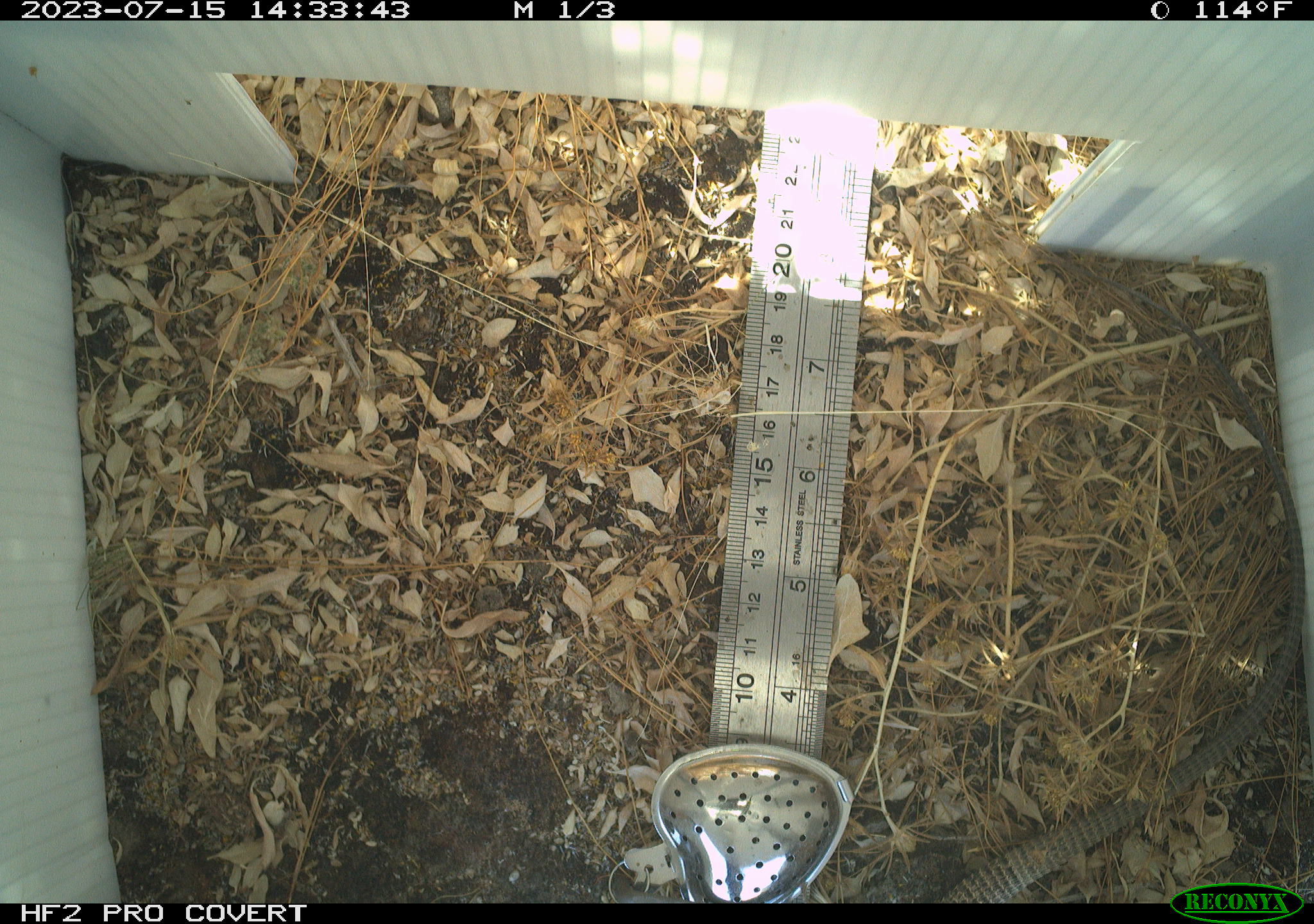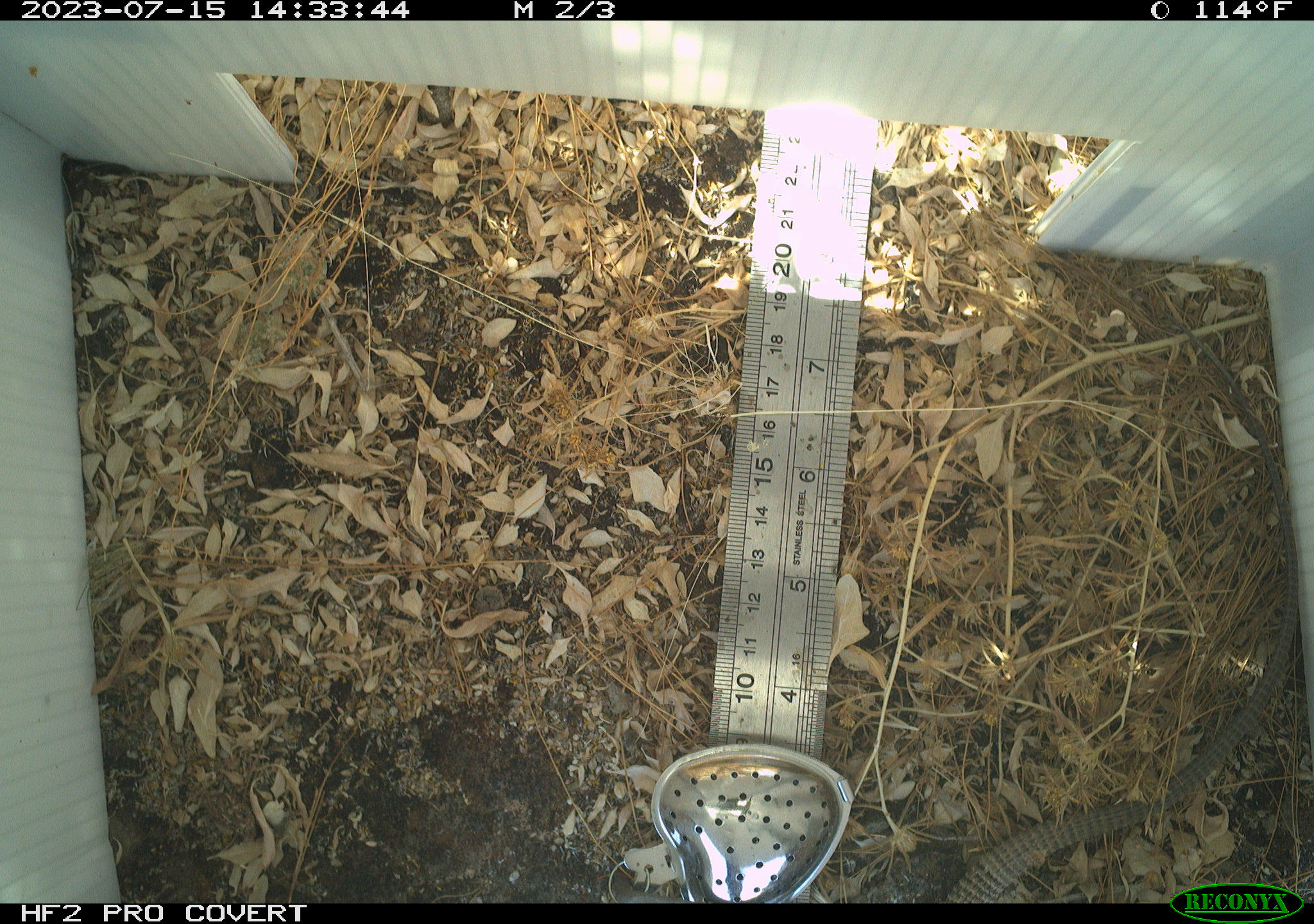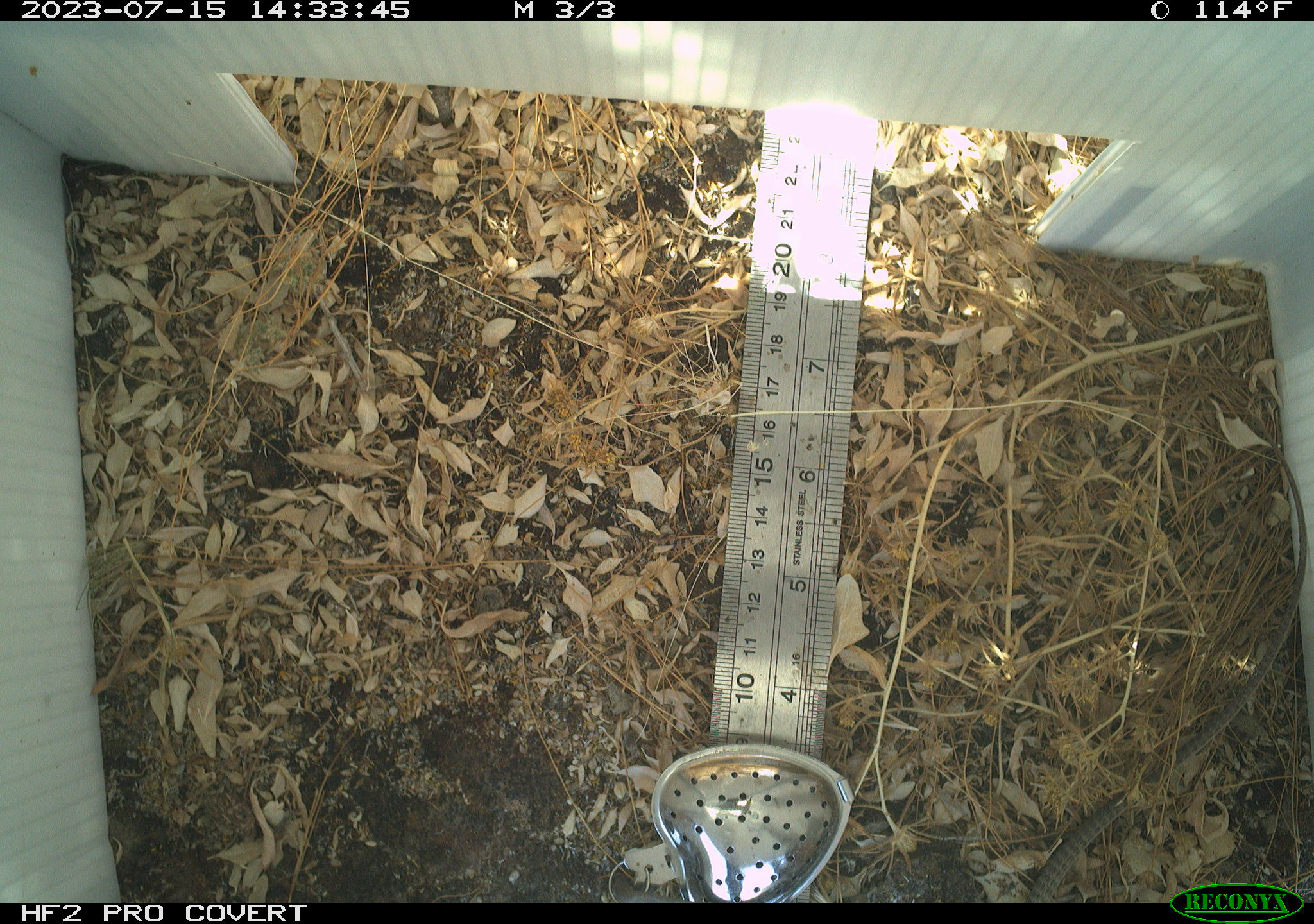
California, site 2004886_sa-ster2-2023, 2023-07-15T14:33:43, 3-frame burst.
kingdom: Animalia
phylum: Chordata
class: Reptilia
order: Squamata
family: Teiidae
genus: Aspidoscelis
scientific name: Aspidoscelis tigris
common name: western whiptail